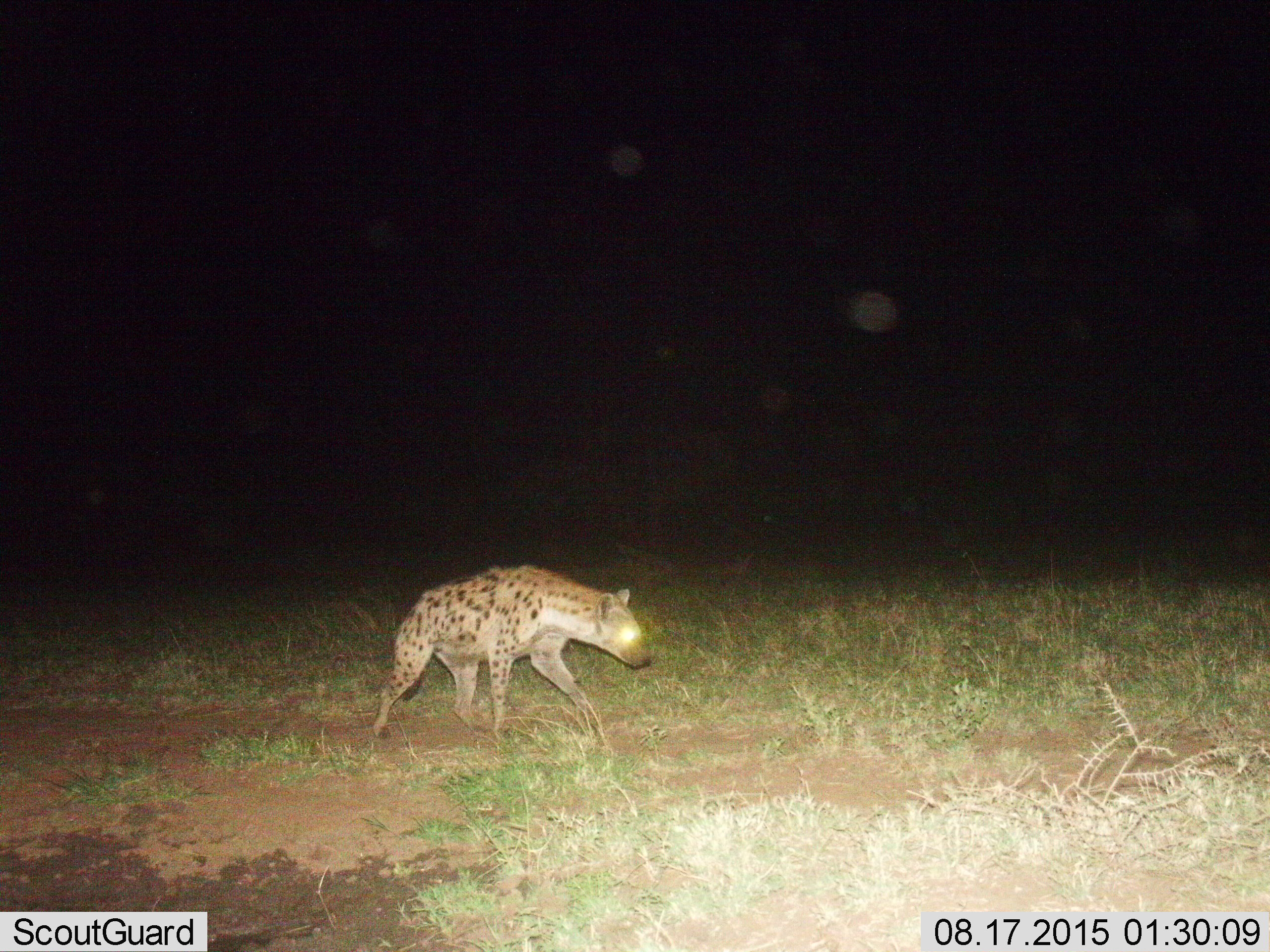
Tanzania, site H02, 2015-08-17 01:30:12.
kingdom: Animalia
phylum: Chordata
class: Mammalia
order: Carnivora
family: Hyaenidae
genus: Crocuta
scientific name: Crocuta crocuta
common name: spotted hyena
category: hyenaspotted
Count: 1.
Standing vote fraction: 10%.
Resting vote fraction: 0%.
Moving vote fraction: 90%.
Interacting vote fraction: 0%.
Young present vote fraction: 0%.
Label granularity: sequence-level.